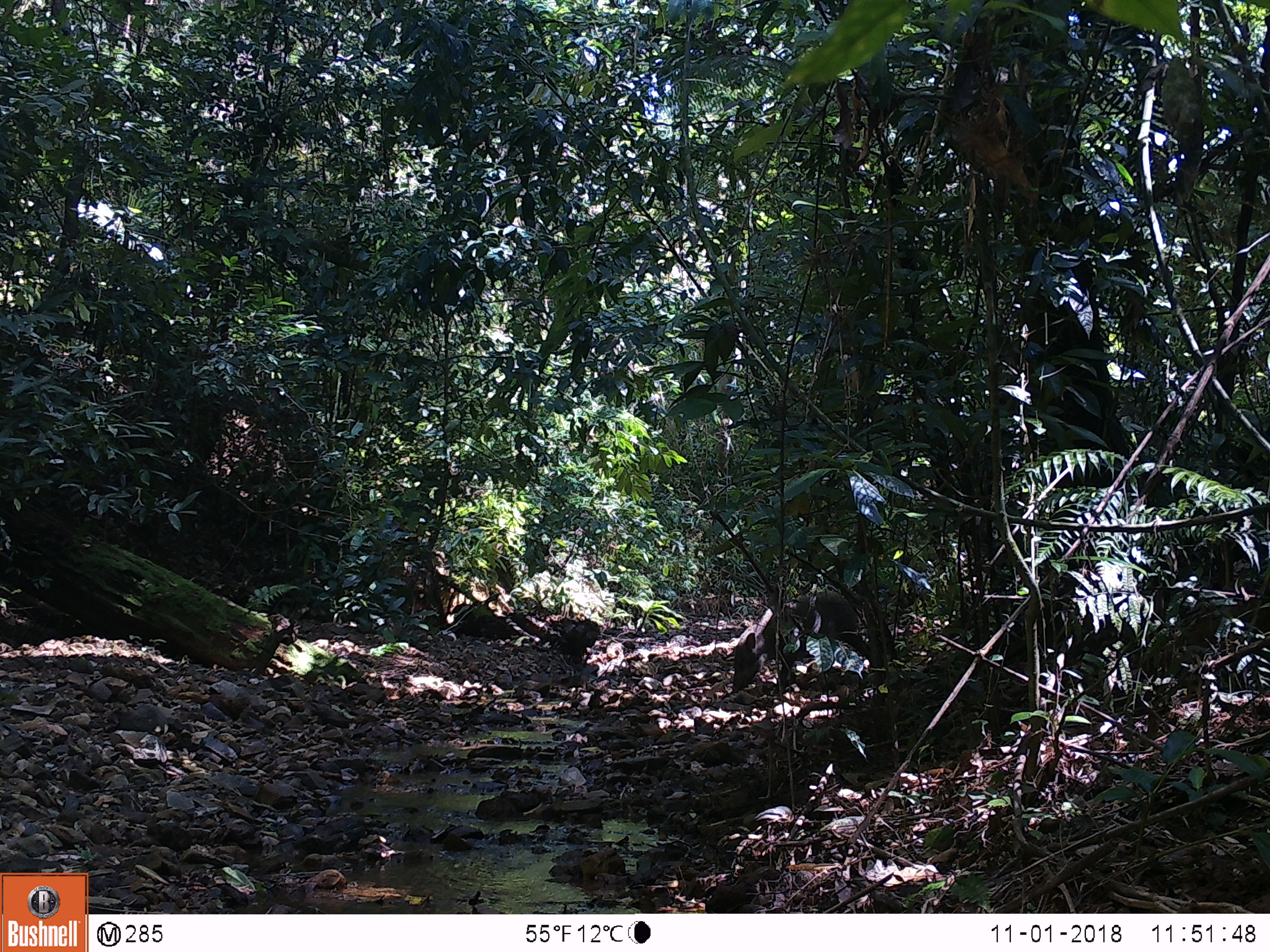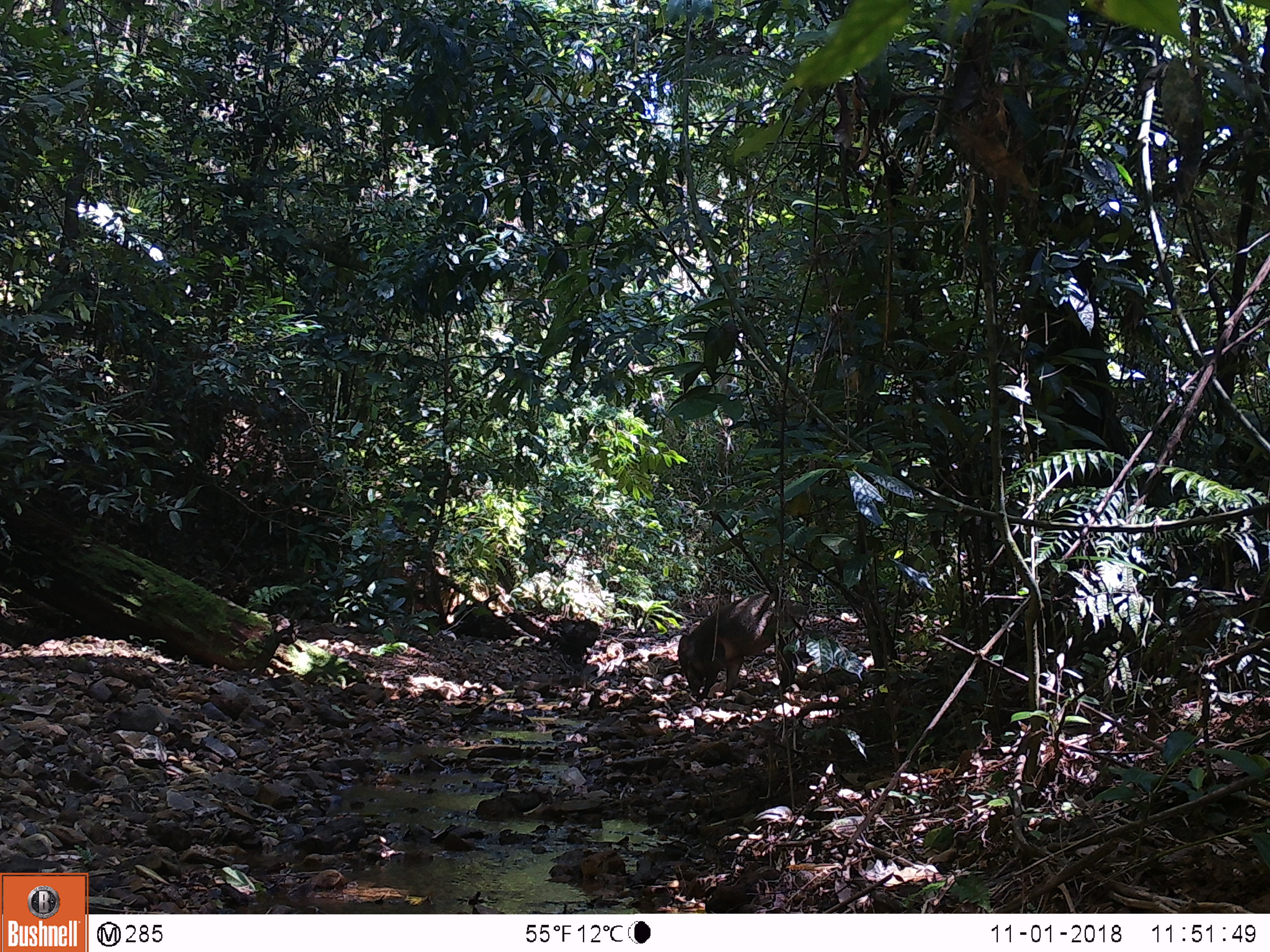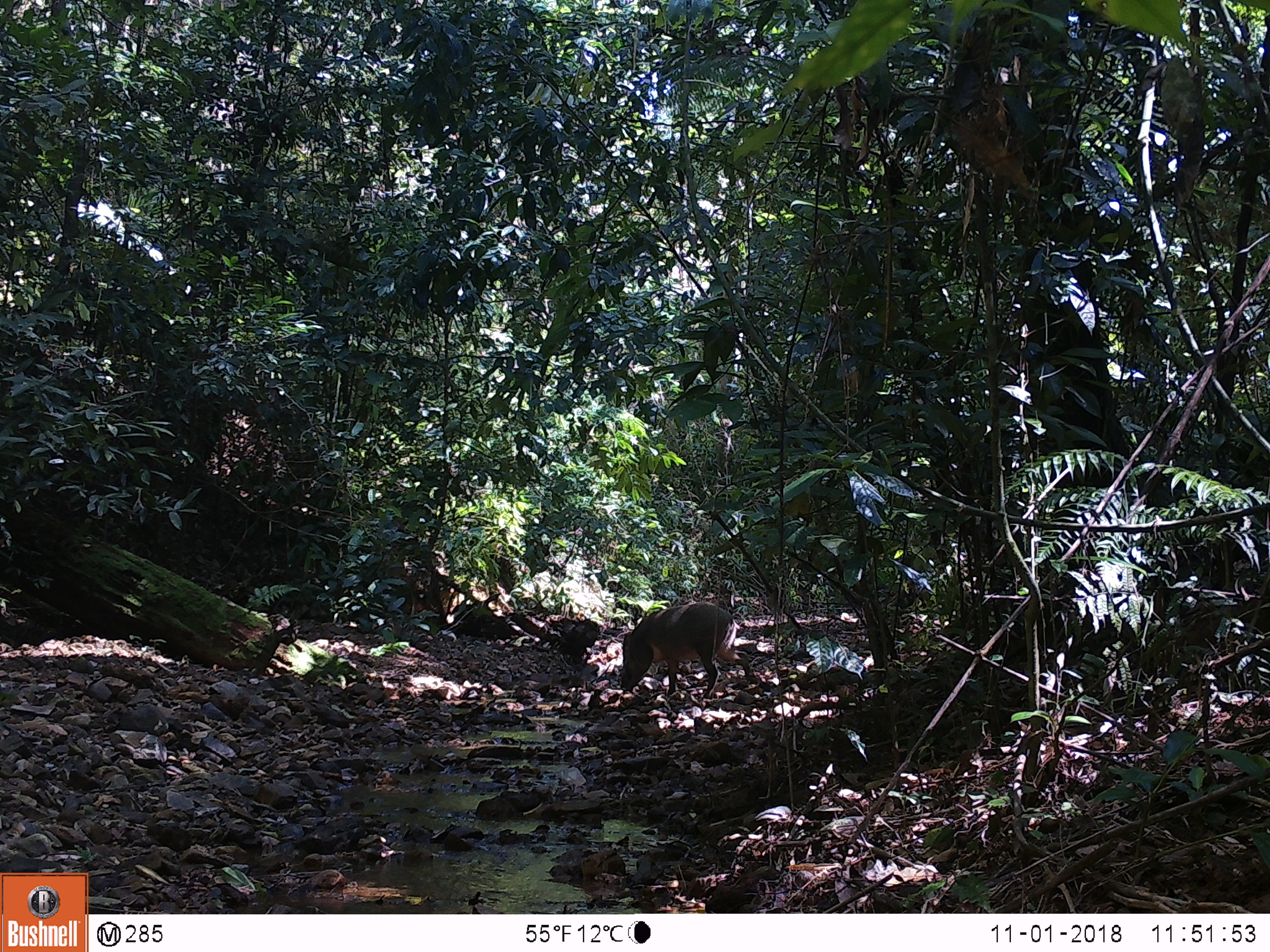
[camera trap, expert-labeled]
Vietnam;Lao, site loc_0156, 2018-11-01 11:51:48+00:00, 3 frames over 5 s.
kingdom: Animalia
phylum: Chordata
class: Mammalia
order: Artiodactyla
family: Suidae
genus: Sus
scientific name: Sus scrofa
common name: eurasian wild pig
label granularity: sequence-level